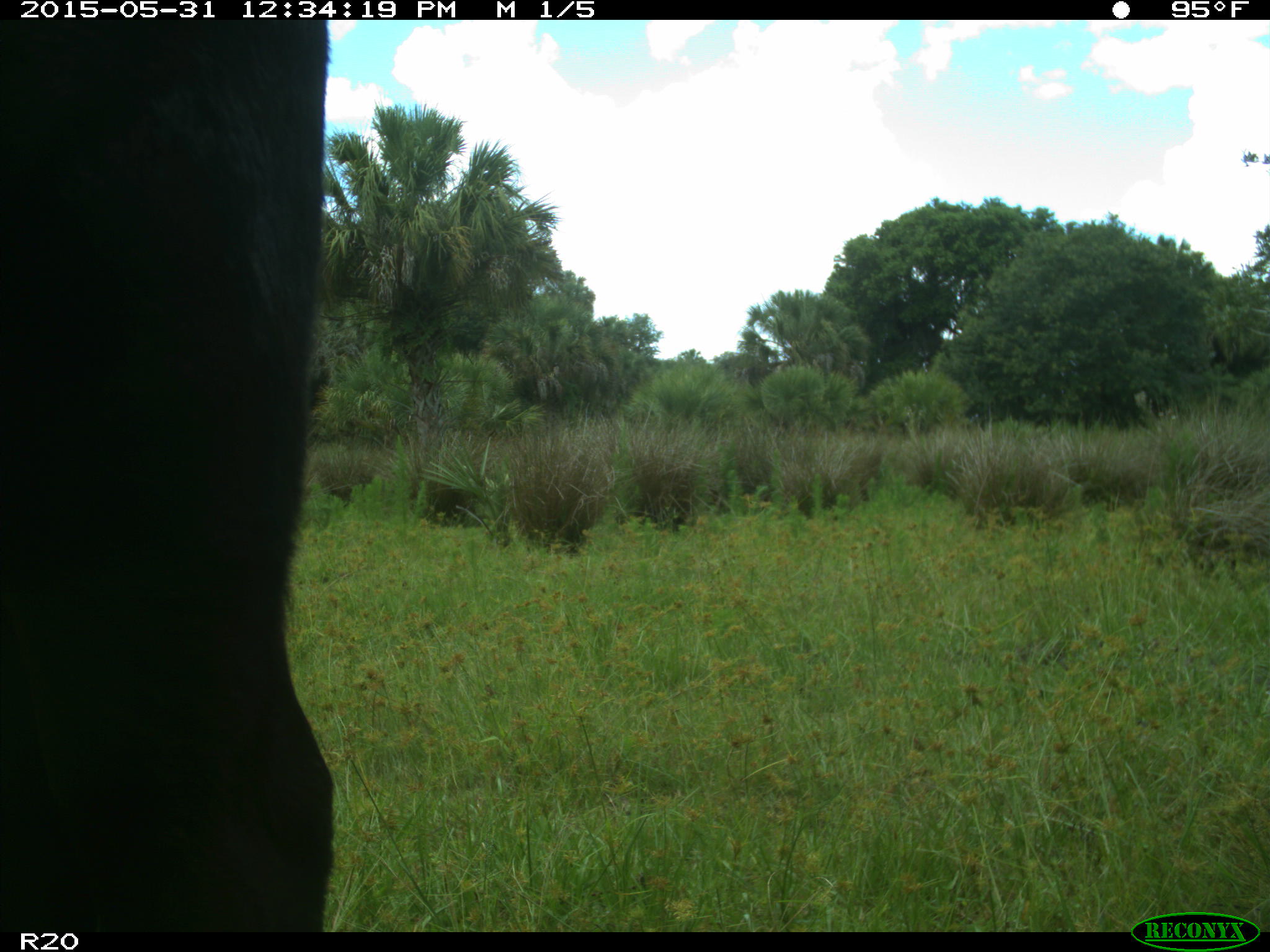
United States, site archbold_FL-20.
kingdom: Animalia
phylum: Chordata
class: Mammalia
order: Artiodactyla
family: Bovidae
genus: Bos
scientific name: Bos taurus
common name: domestic cow